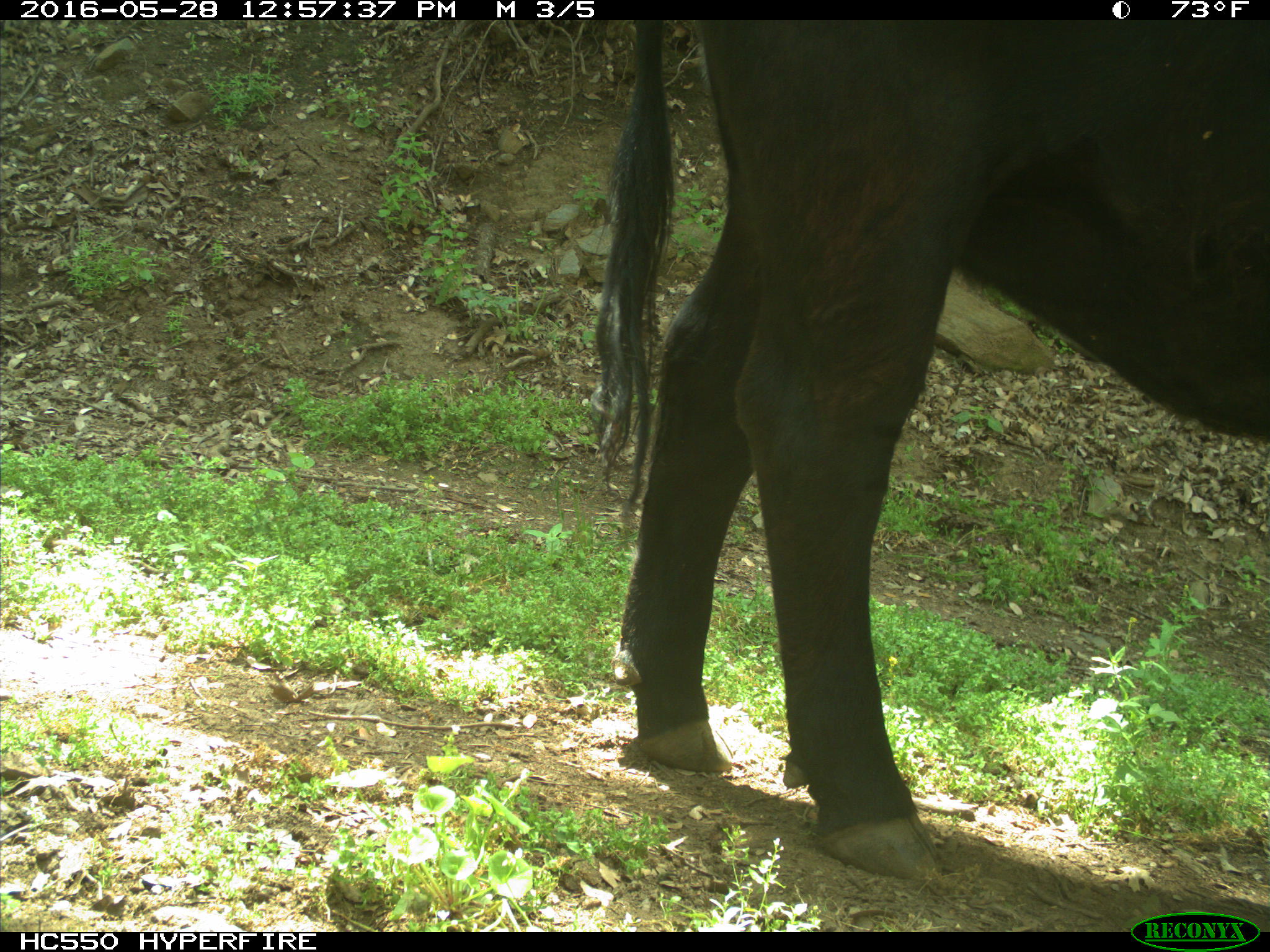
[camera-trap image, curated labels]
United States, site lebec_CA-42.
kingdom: Animalia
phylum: Chordata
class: Mammalia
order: Artiodactyla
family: Bovidae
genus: Bos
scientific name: Bos taurus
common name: domestic cow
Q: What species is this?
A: Bos taurus (domestic cow).